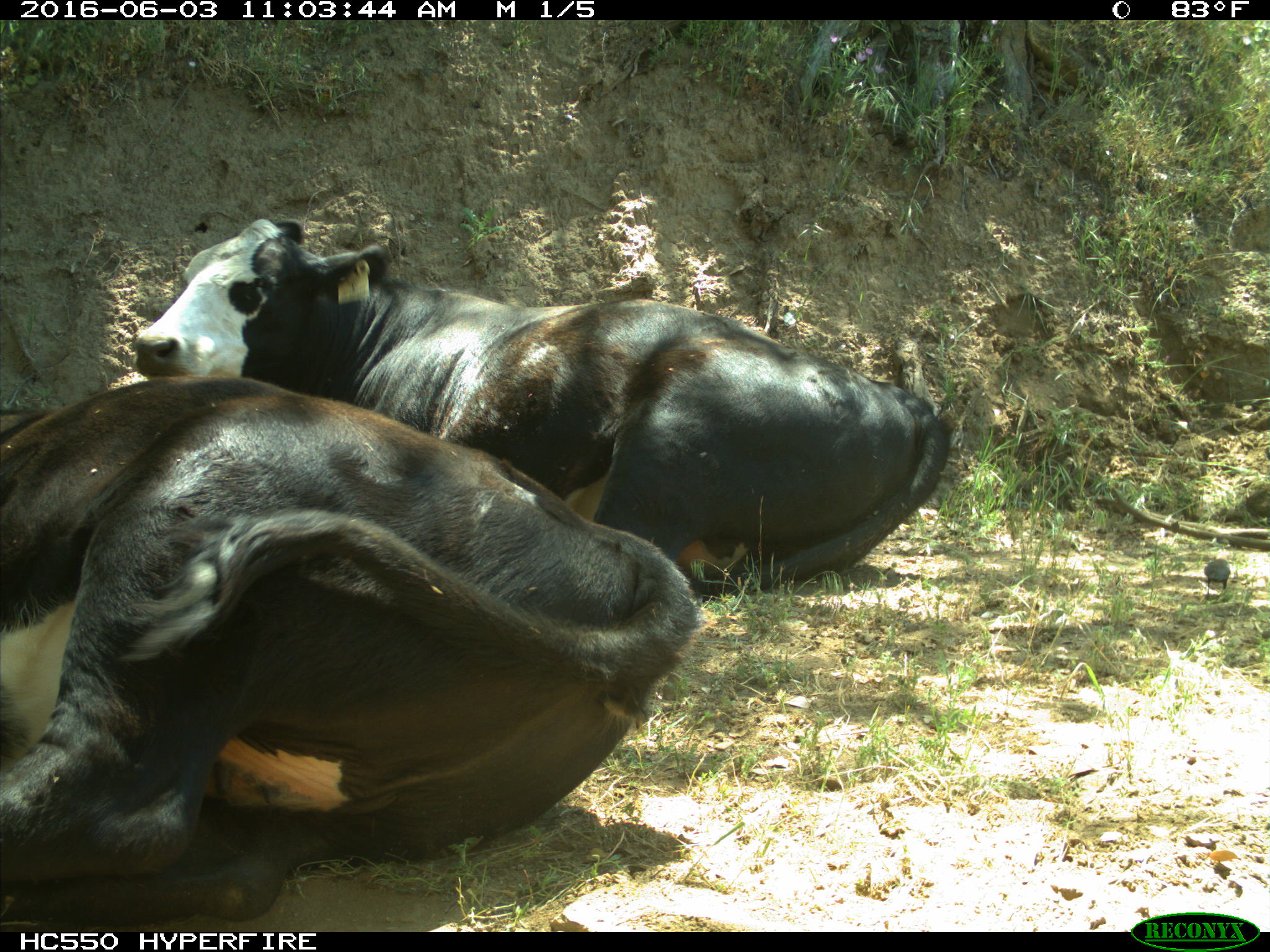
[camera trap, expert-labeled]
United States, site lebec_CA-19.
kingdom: Animalia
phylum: Chordata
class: Mammalia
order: Artiodactyla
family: Bovidae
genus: Bos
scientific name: Bos taurus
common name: domestic cow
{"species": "Bos taurus (domestic cow)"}